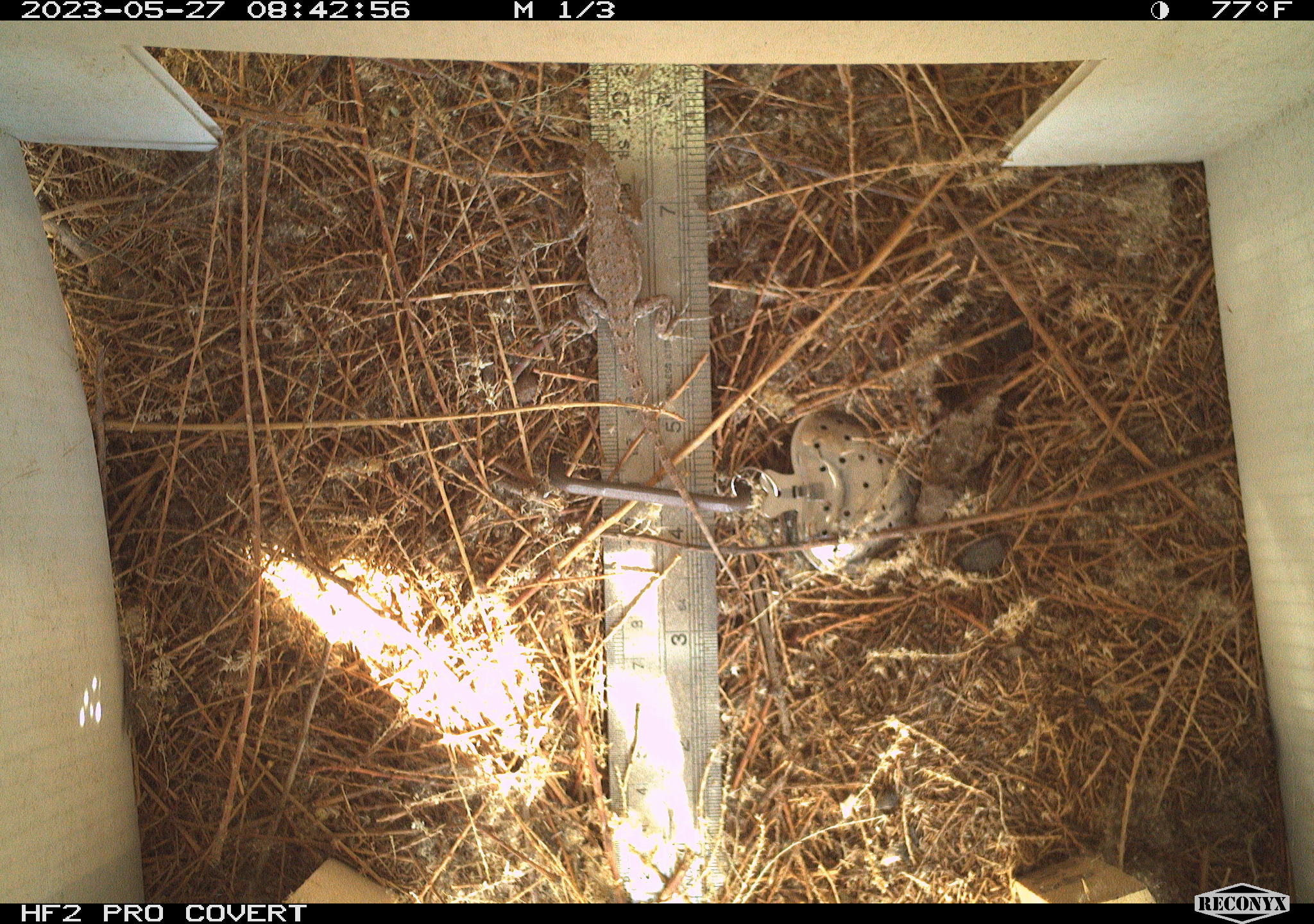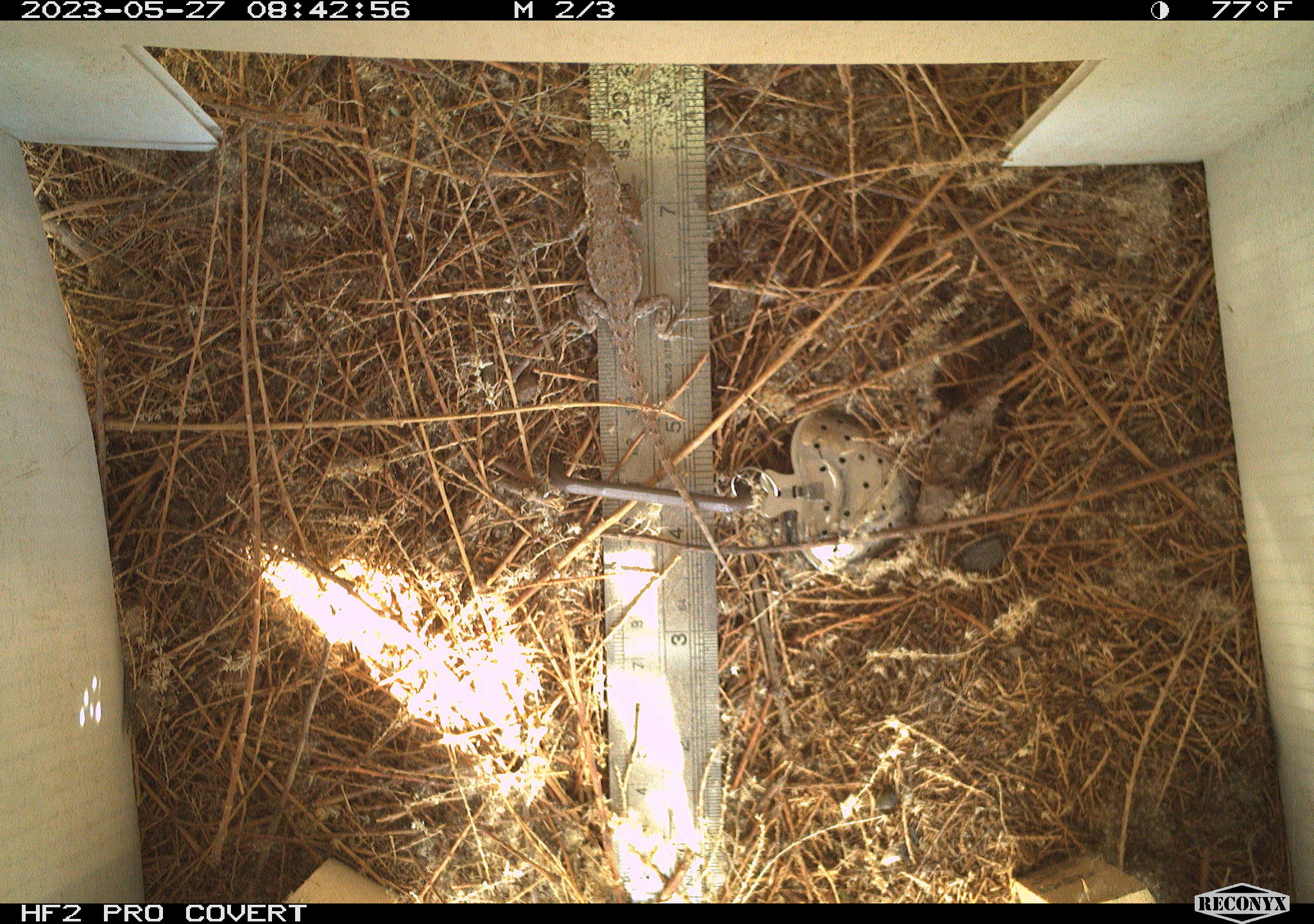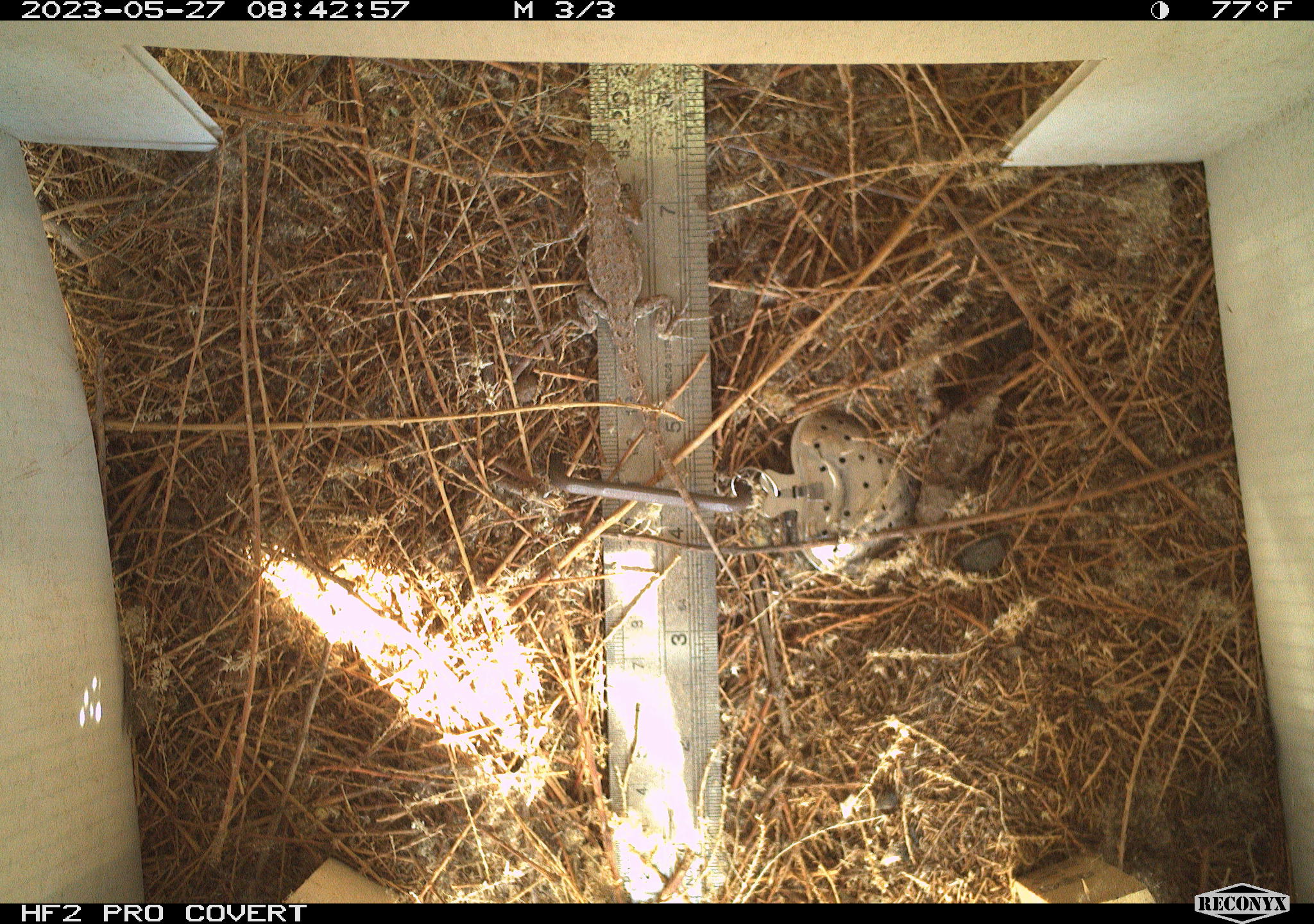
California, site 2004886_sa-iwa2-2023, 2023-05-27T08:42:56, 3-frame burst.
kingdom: Animalia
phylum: Chordata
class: Reptilia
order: Squamata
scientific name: Squamata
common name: lizards and snakes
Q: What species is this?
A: Lizards and snakes (Squamata).